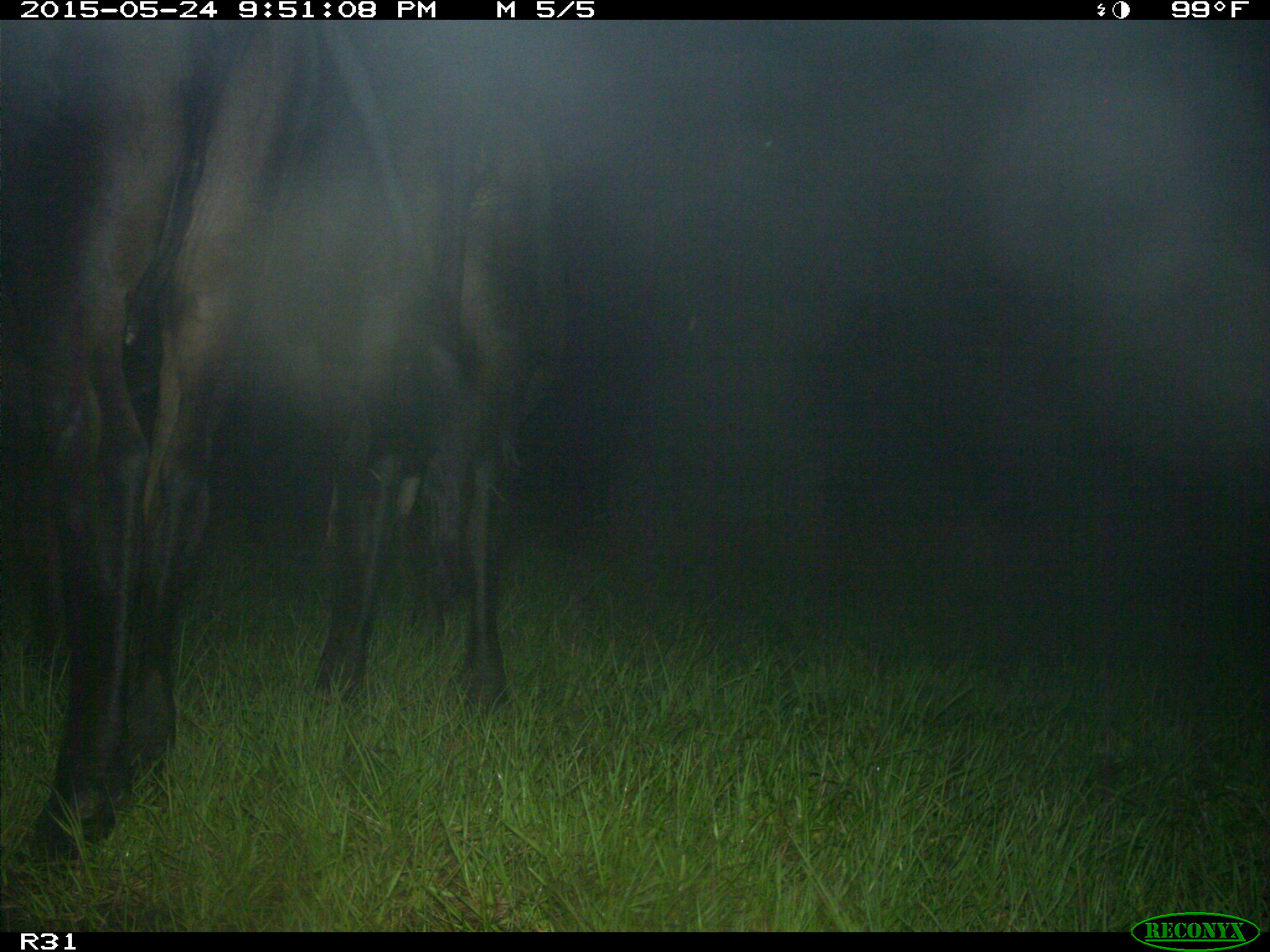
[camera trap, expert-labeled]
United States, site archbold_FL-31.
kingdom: Animalia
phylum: Chordata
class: Mammalia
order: Artiodactyla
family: Bovidae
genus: Bos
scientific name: Bos taurus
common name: domestic cow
Bos taurus (domestic cow).